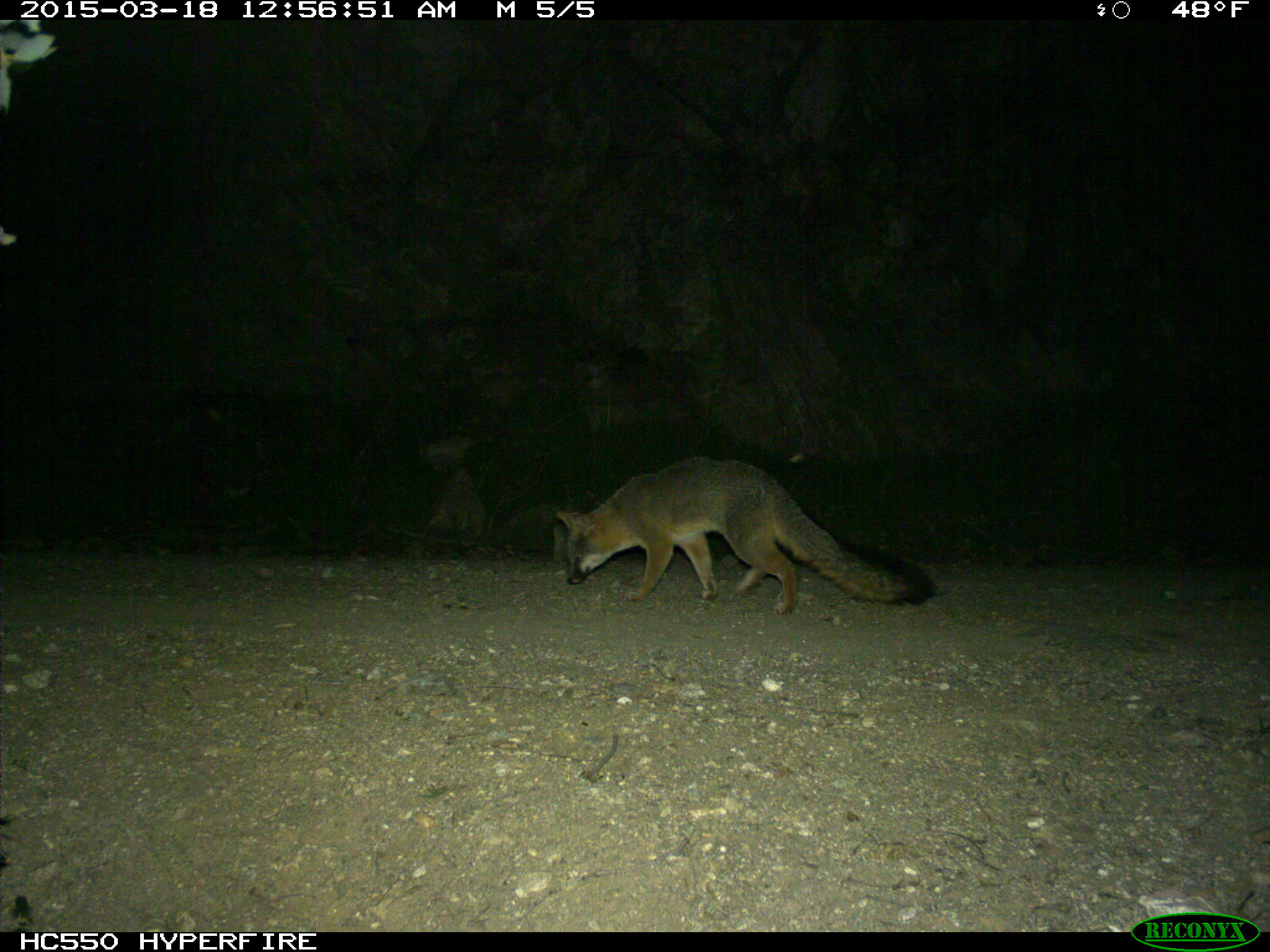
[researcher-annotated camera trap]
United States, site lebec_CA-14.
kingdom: Animalia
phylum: Chordata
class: Mammalia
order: Carnivora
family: Canidae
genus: Urocyon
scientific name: Urocyon cinereoargenteus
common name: gray fox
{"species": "Urocyon cinereoargenteus (gray fox)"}